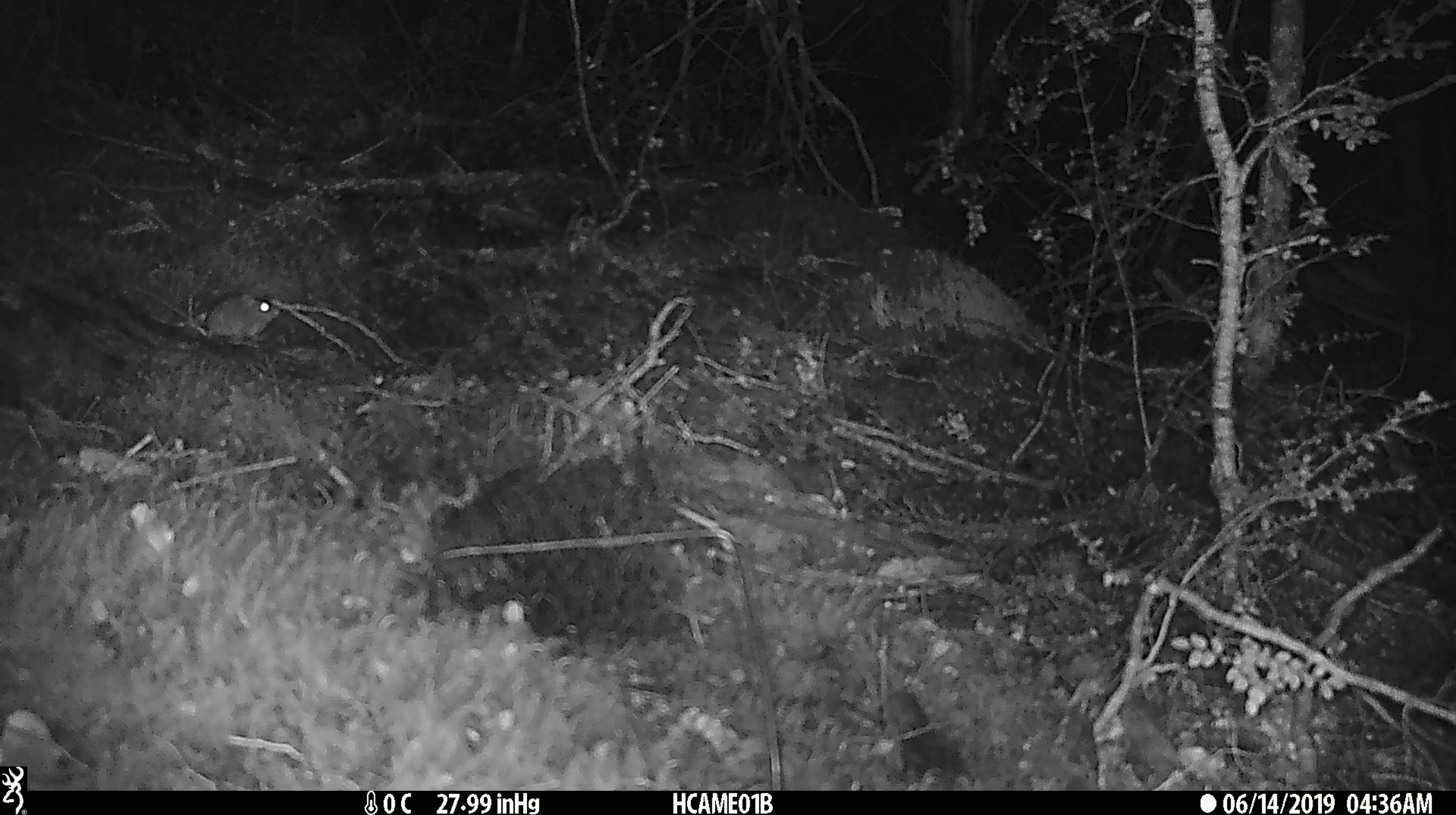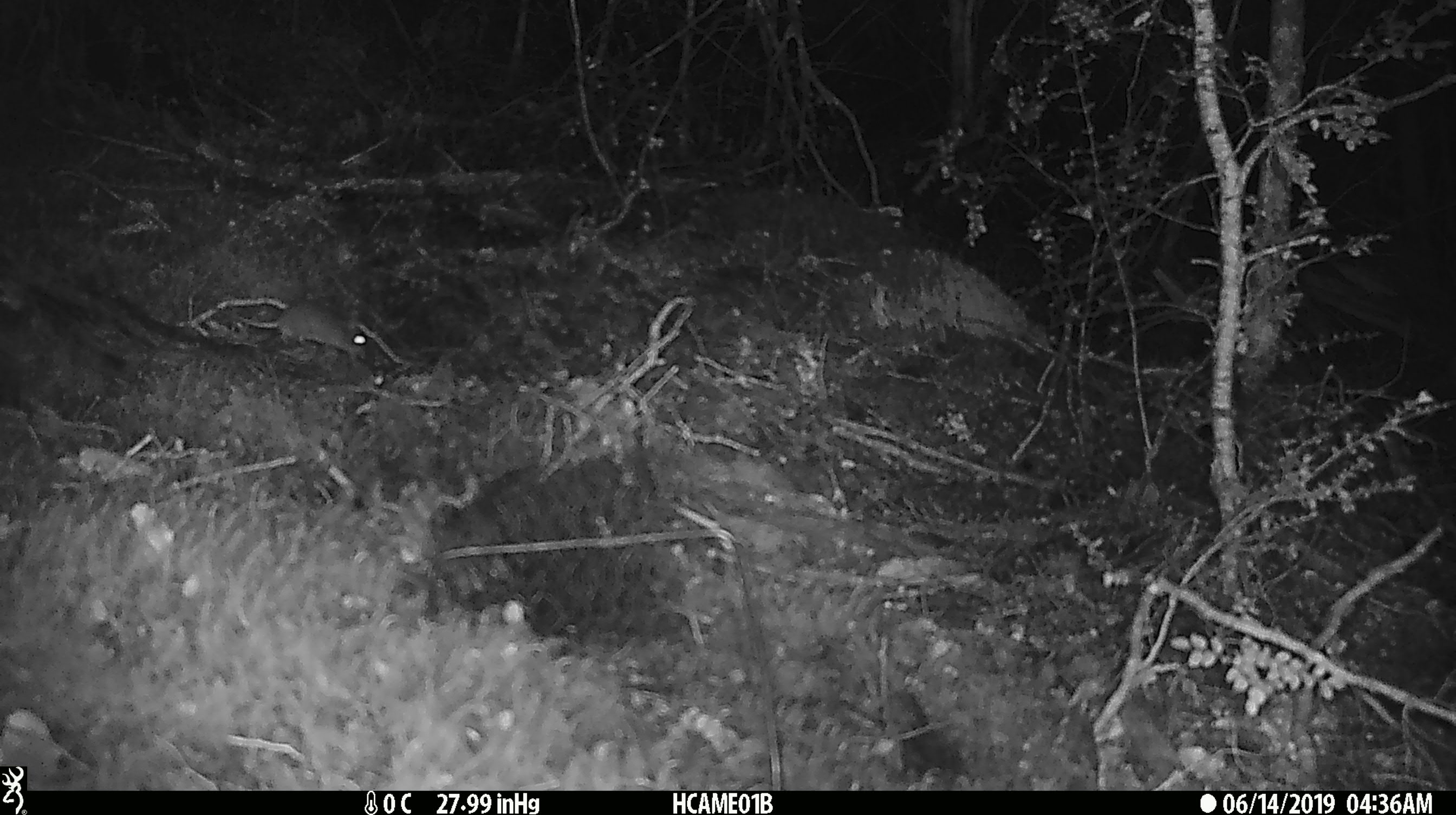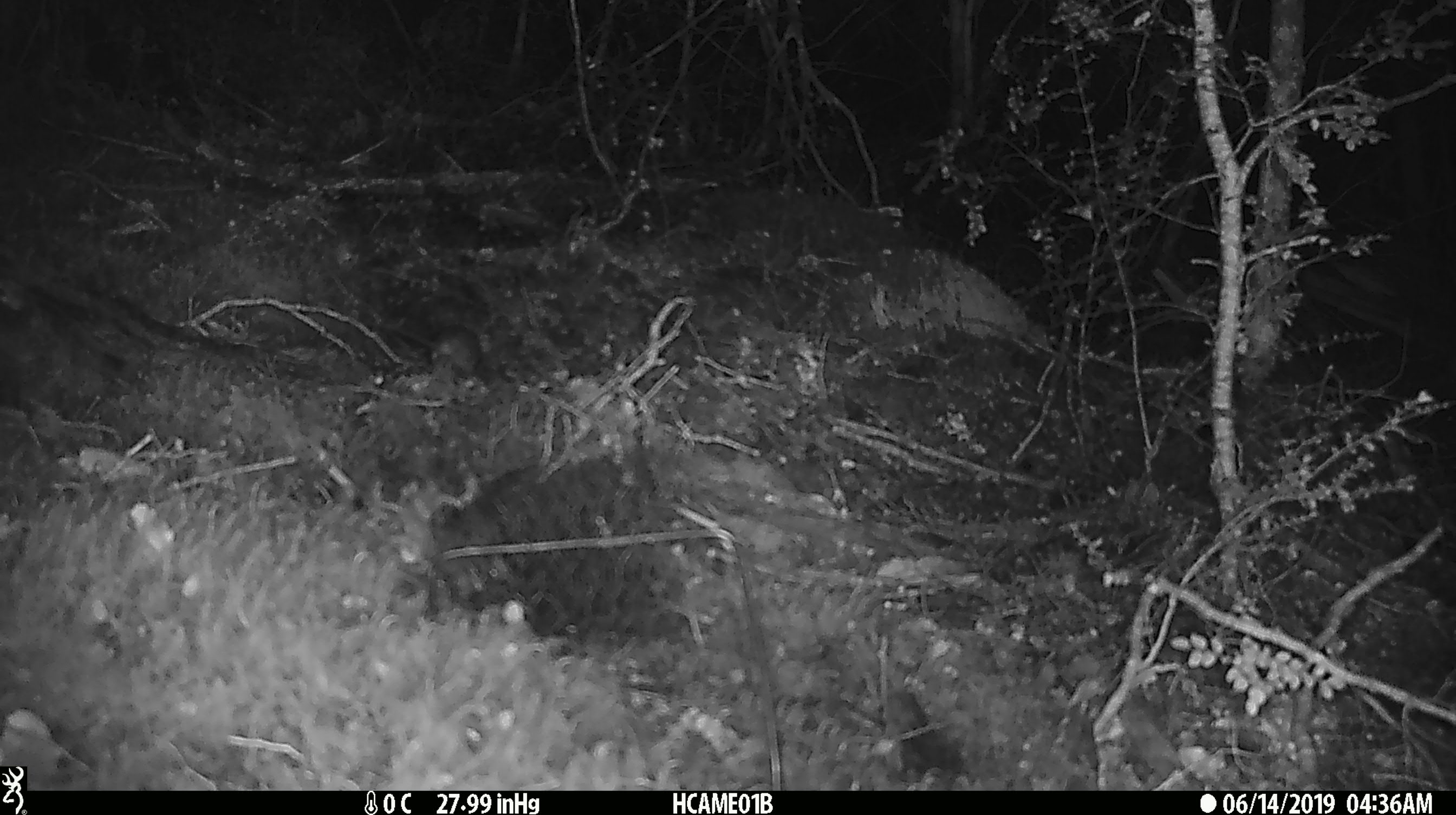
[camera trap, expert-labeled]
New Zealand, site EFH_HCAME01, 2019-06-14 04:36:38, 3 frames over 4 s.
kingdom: Animalia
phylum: Chordata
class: Mammalia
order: Rodentia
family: Muridae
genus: Mus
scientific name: Mus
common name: mouse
Mouse (Mus).